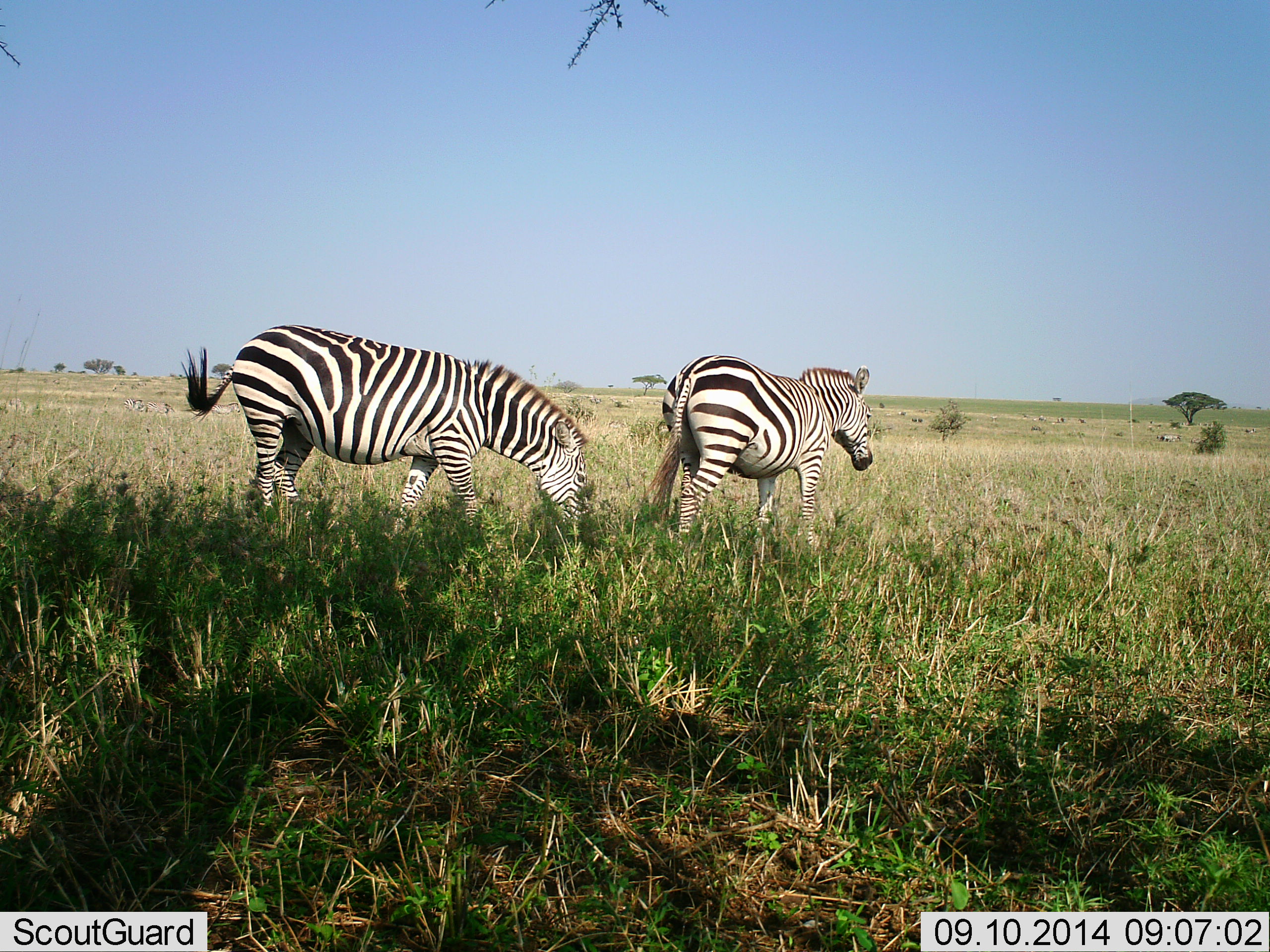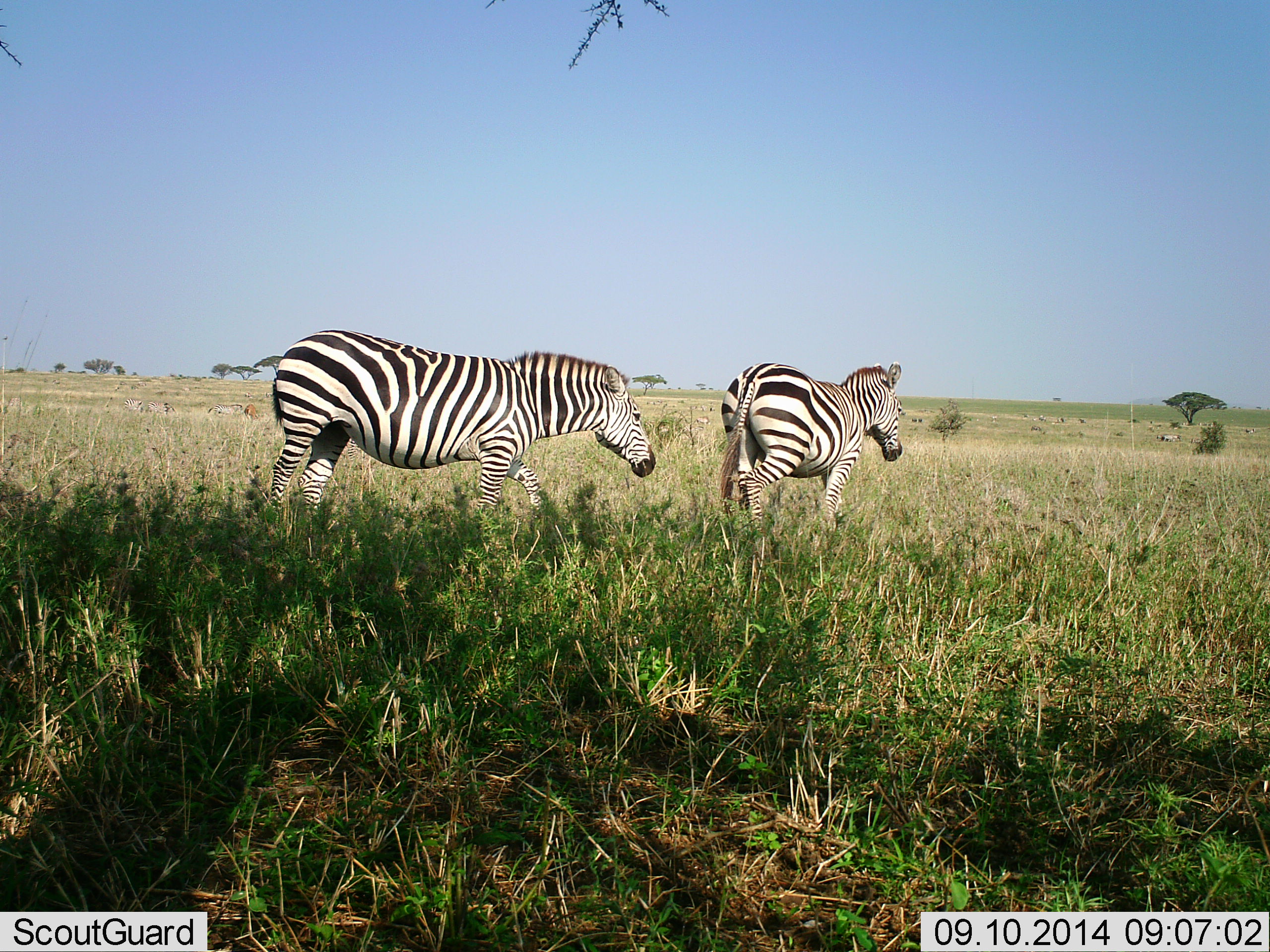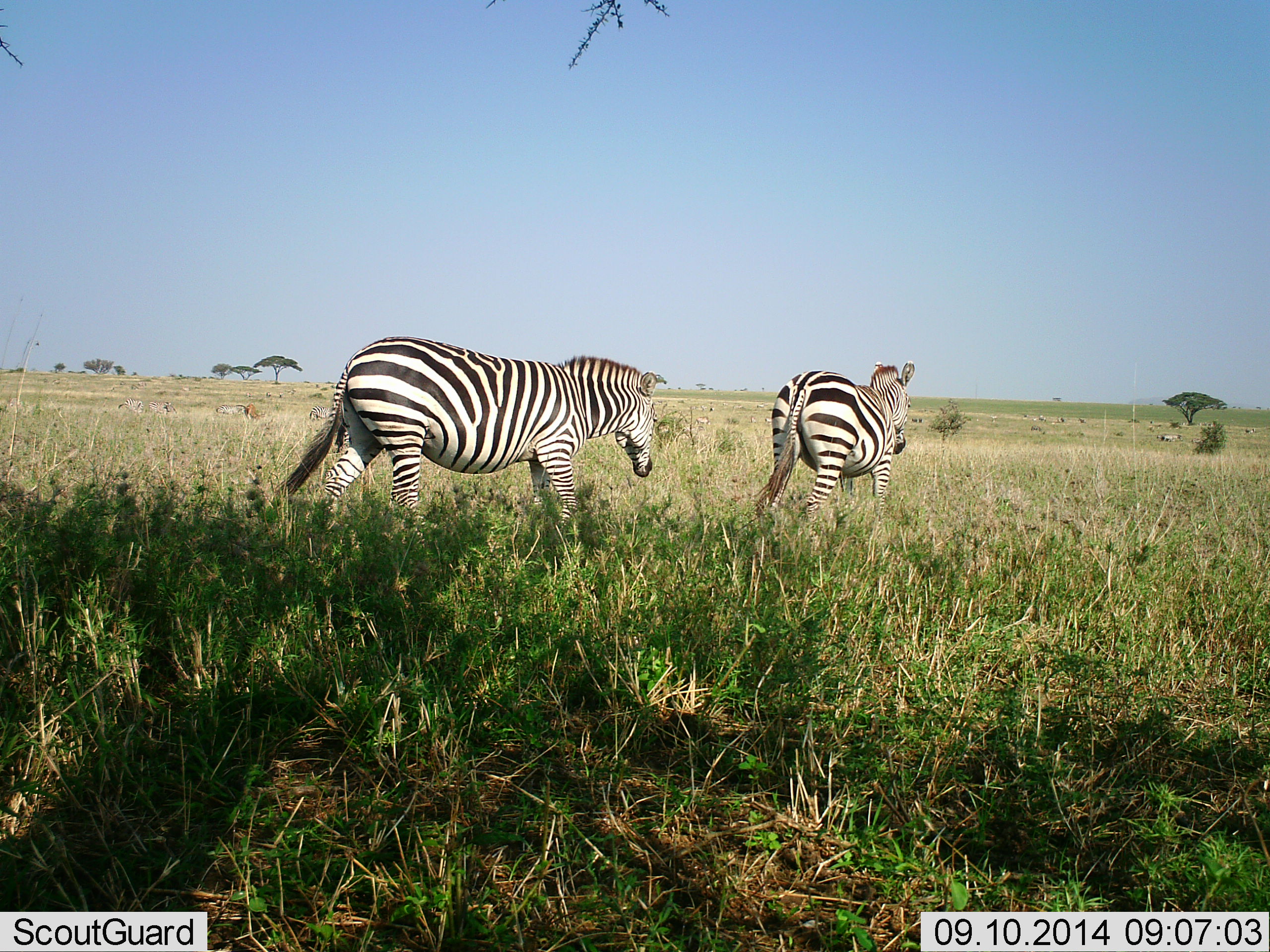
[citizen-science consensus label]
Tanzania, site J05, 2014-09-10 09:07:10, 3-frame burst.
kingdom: Animalia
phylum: Chordata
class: Mammalia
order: Perissodactyla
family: Equidae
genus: Equus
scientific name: Equus quagga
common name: plains zebra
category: zebra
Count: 2.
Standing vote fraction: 0%.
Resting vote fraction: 0%.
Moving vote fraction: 100%.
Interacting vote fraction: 0%.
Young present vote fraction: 0%.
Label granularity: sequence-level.